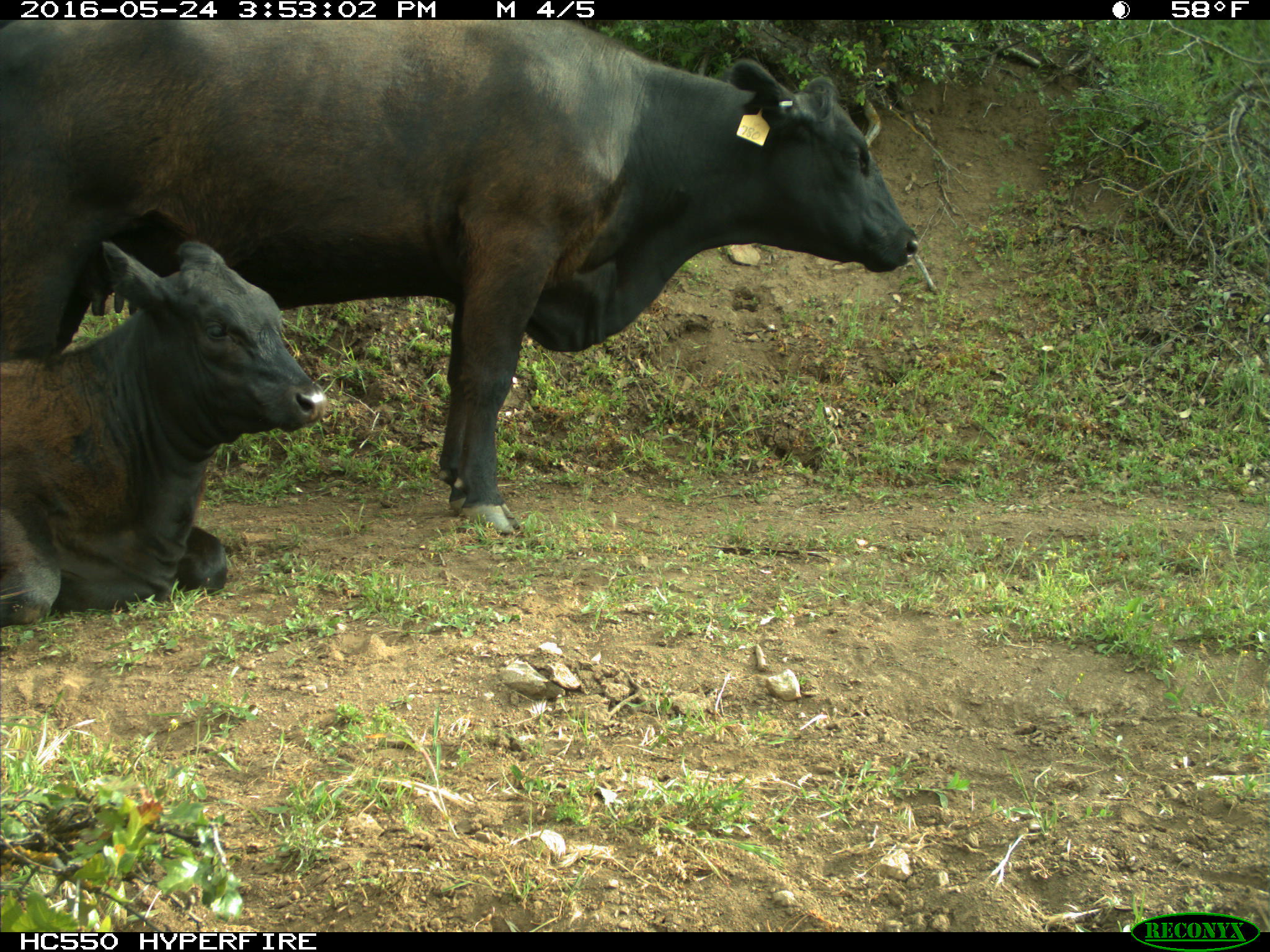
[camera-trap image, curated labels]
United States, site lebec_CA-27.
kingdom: Animalia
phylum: Chordata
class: Mammalia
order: Artiodactyla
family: Bovidae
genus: Bos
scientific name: Bos taurus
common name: domestic cow